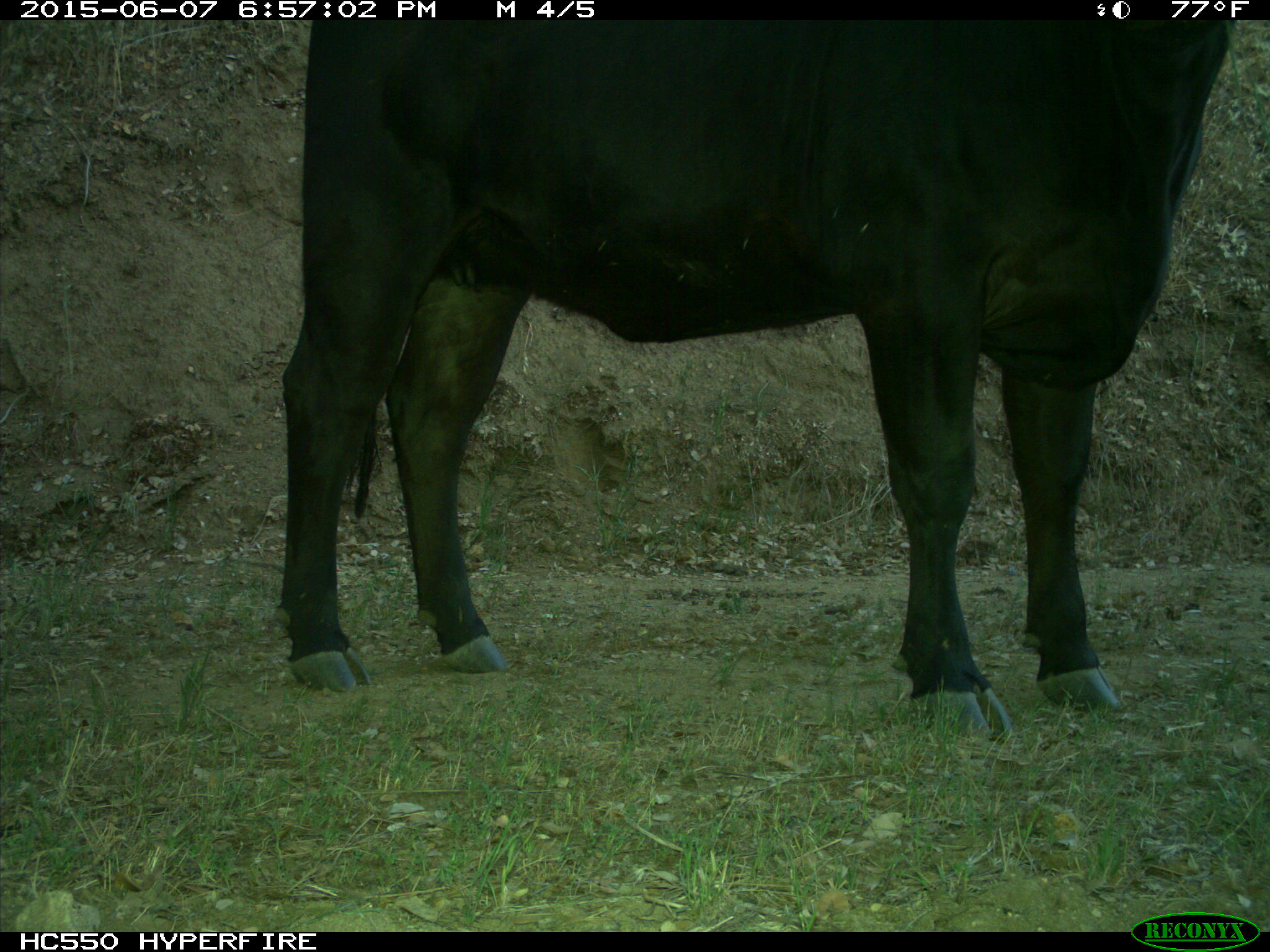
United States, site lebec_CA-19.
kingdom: Animalia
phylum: Chordata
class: Mammalia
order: Artiodactyla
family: Bovidae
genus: Bos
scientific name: Bos taurus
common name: domestic cow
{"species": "Bos taurus (domestic cow)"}